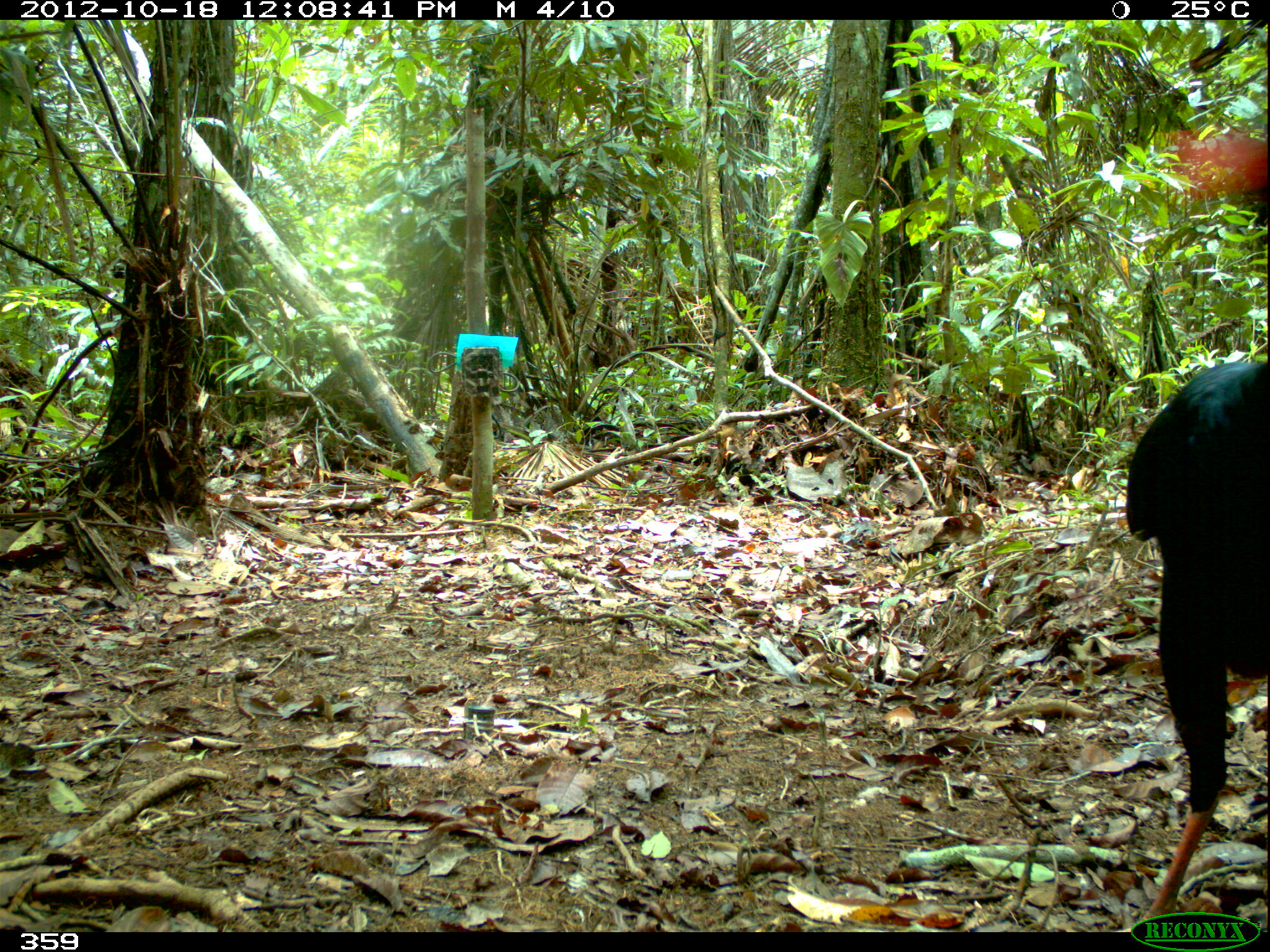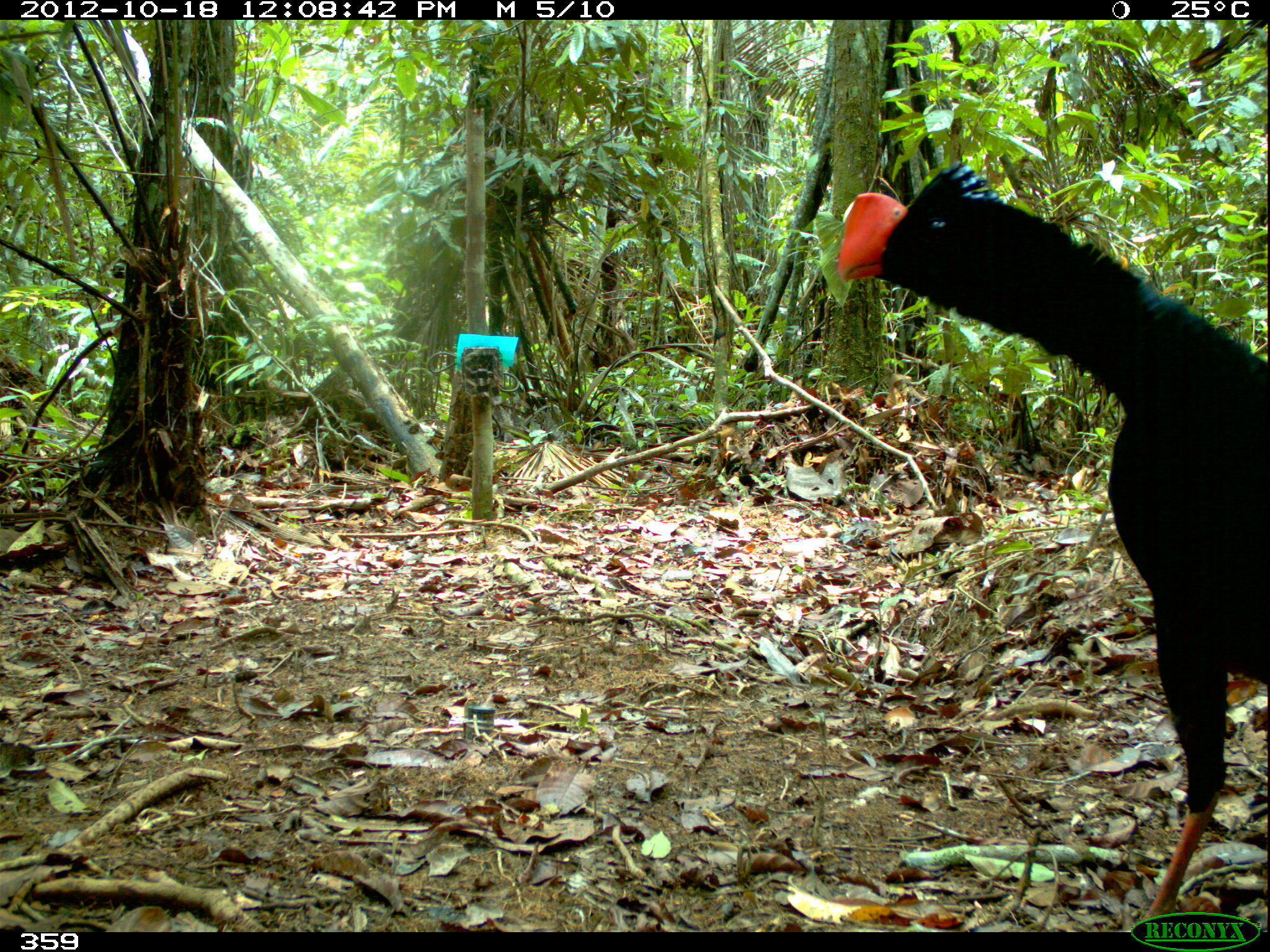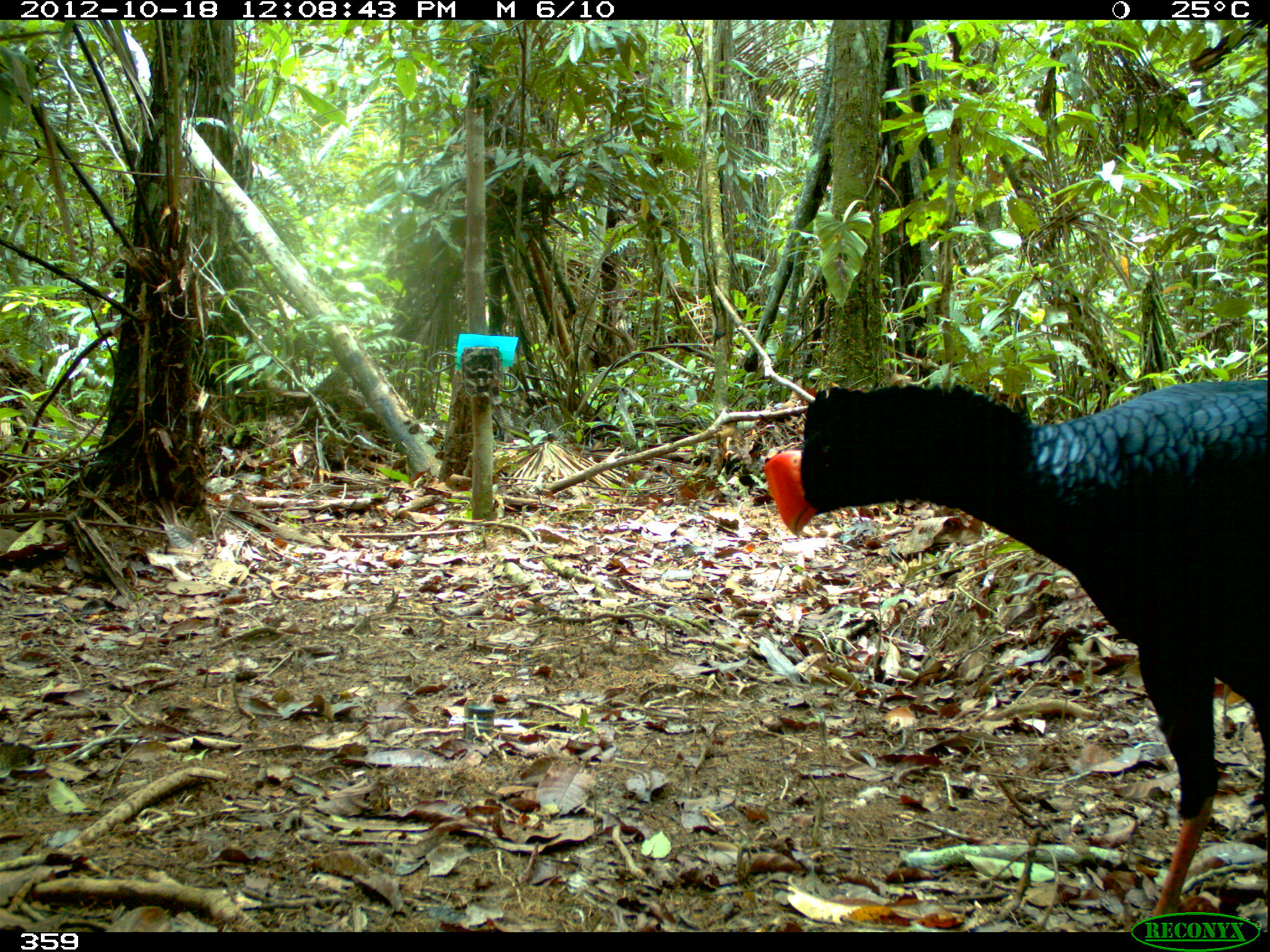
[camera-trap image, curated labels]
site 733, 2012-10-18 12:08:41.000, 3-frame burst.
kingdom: Animalia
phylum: Chordata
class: Aves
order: Galliformes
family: Cracidae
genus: Mitu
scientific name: Mitu tuberosum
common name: razor-billed curassow